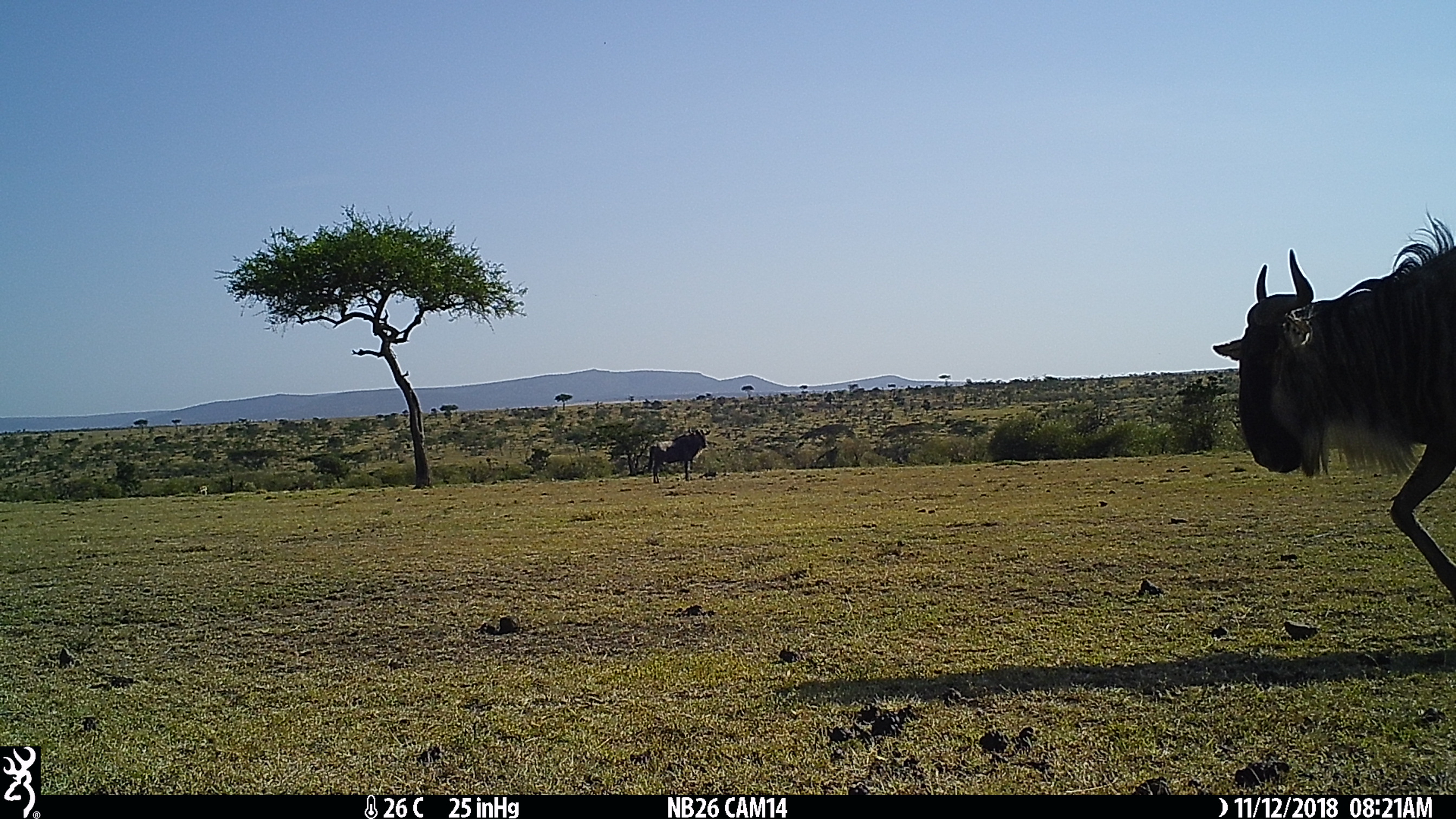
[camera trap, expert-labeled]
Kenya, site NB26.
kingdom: Animalia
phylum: Chordata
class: Mammalia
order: Artiodactyla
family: Bovidae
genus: Connochaetes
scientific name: Connochaetes taurinus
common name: blue wildebeest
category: wildebeest